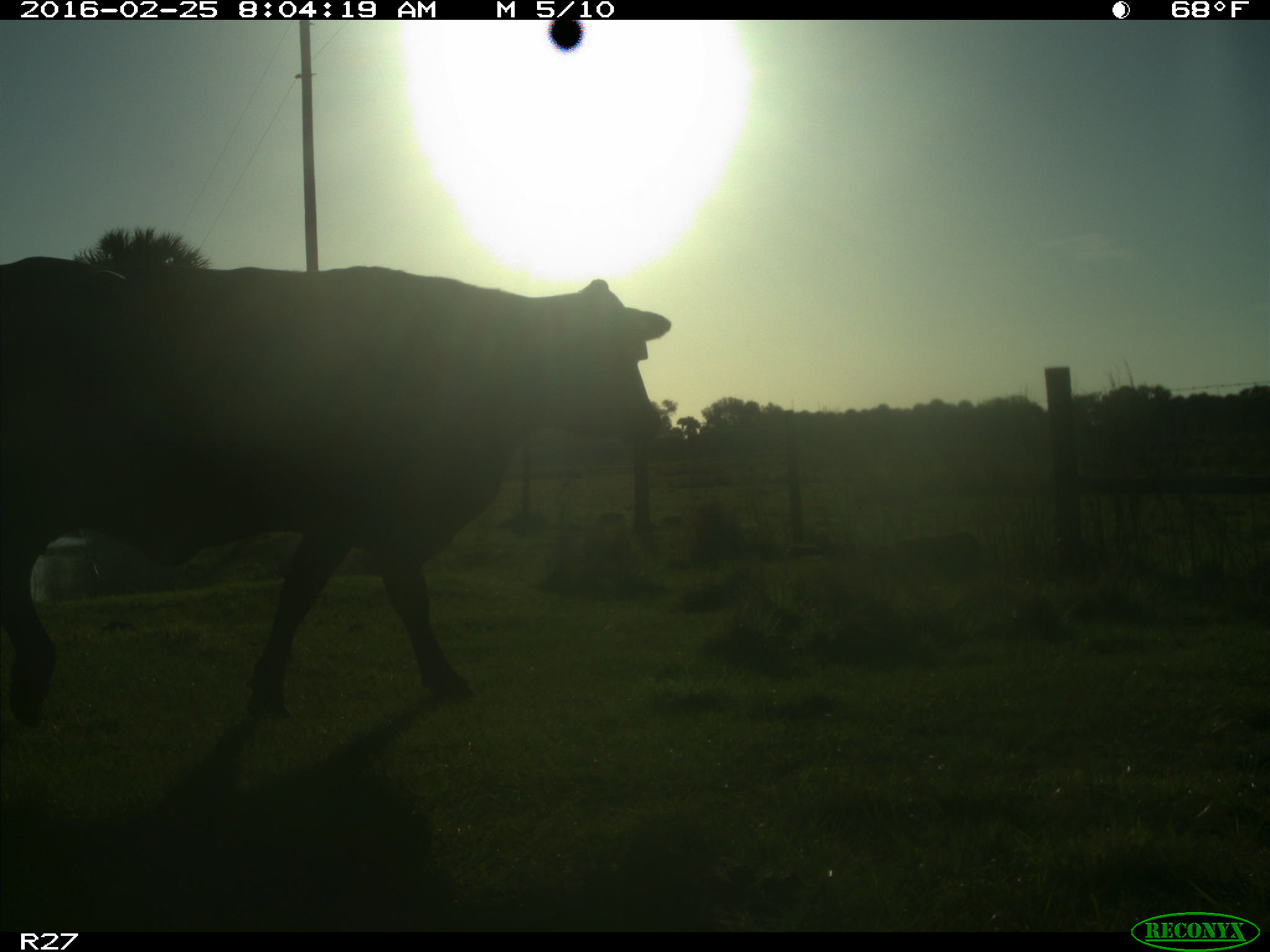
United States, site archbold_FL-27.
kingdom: Animalia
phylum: Chordata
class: Mammalia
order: Artiodactyla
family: Bovidae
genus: Bos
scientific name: Bos taurus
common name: domestic cow